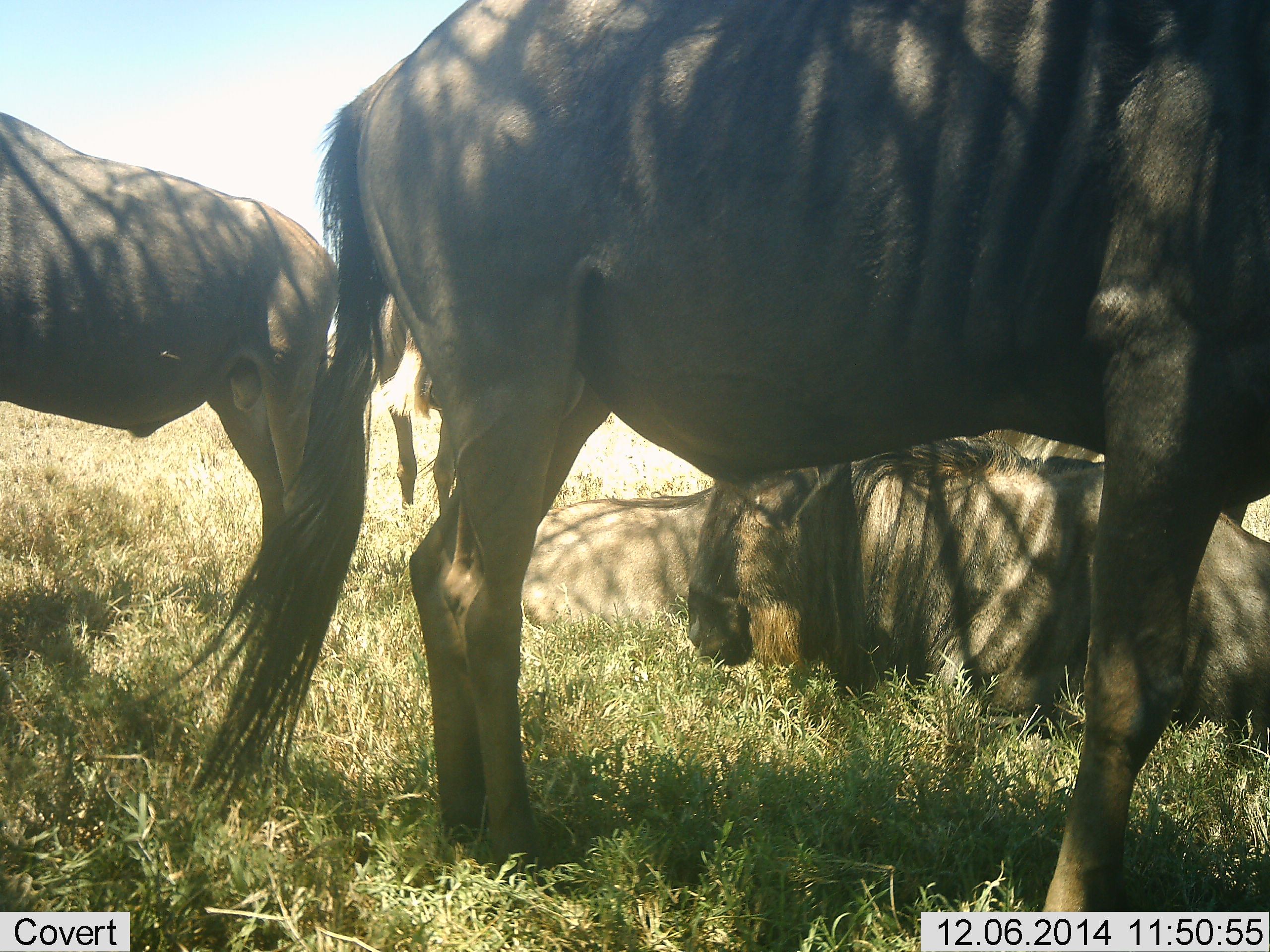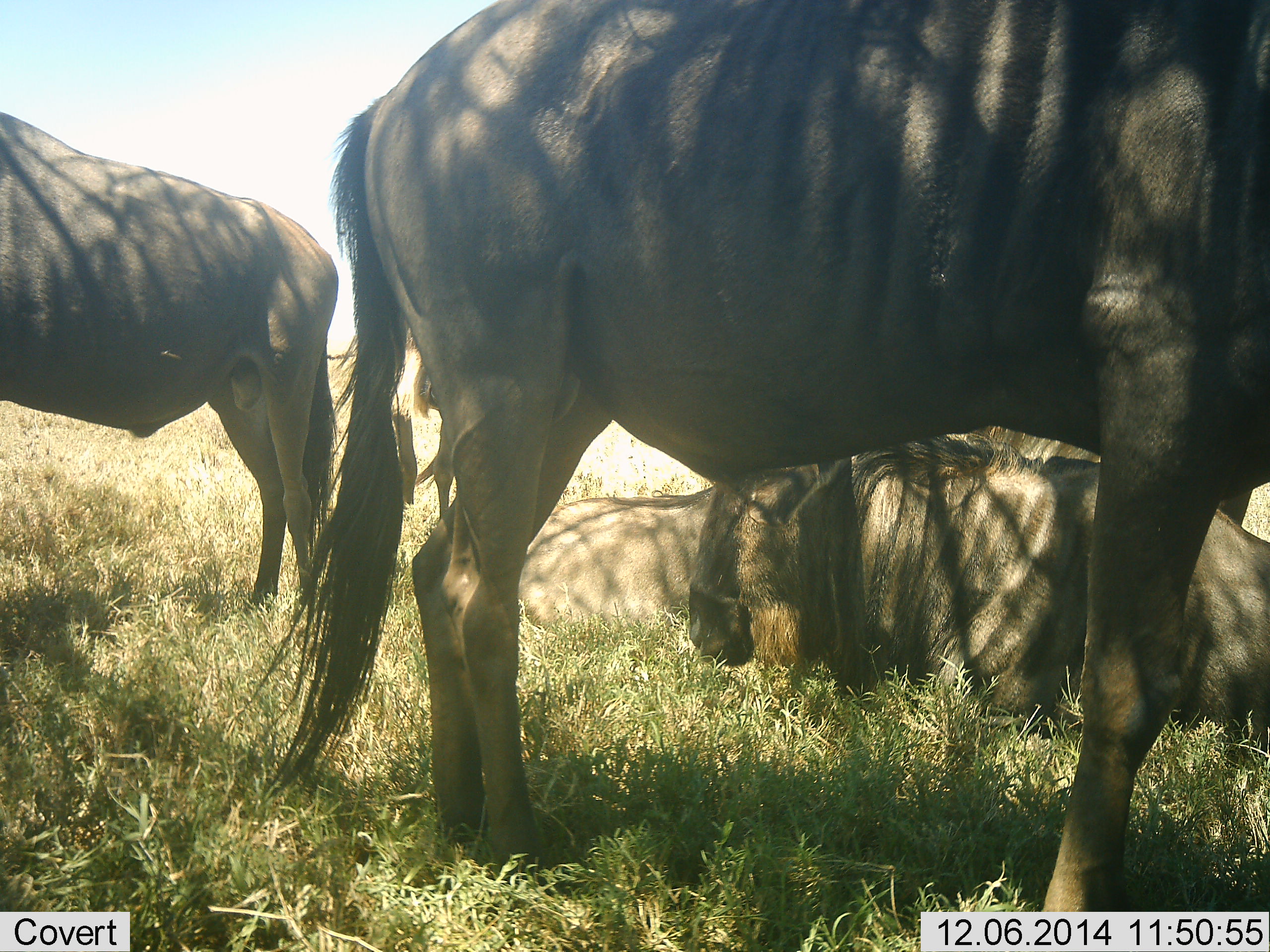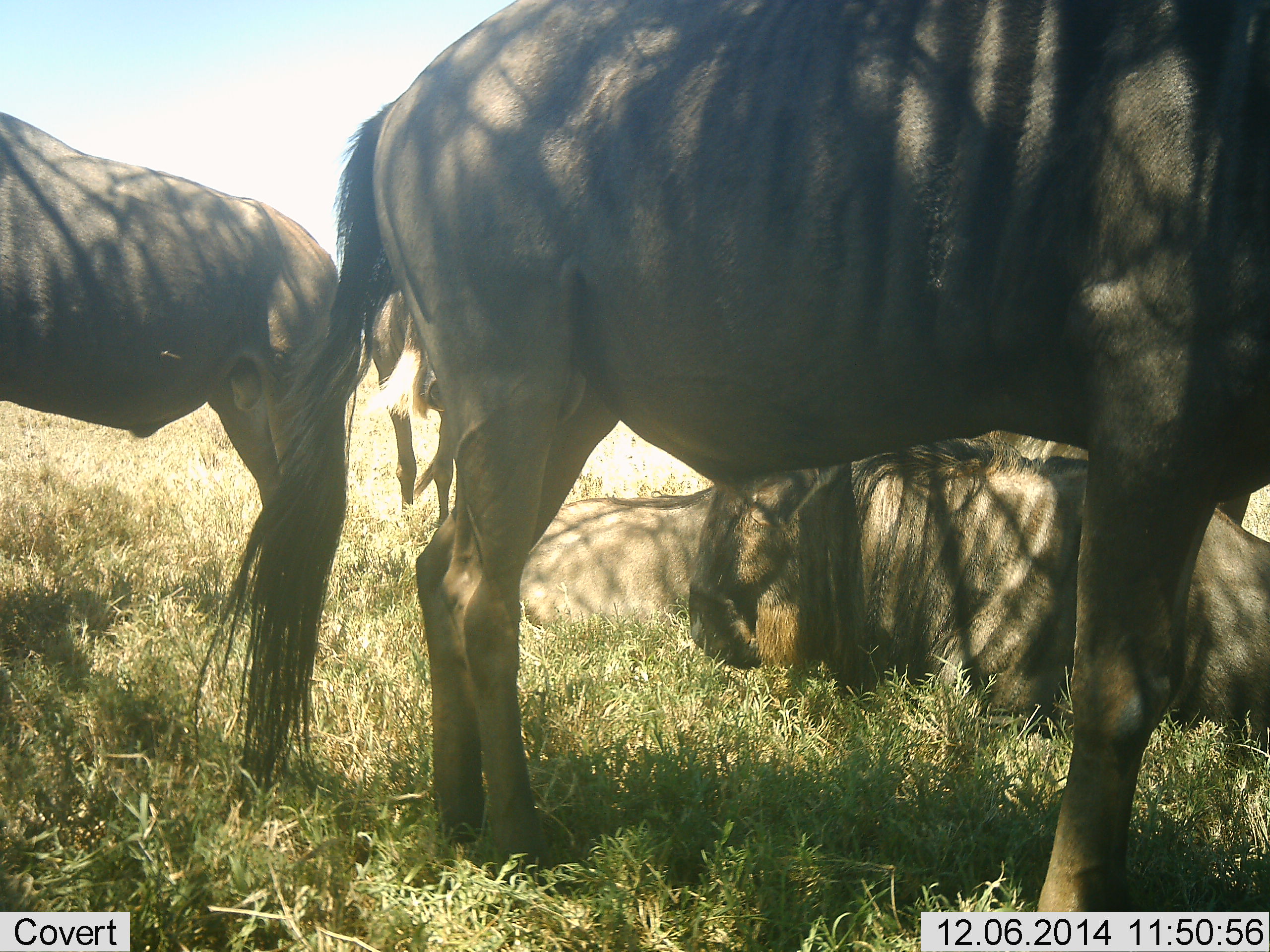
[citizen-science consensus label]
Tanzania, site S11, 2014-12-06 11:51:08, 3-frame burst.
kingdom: Animalia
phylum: Chordata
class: Mammalia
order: Artiodactyla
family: Bovidae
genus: Connochaetes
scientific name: Connochaetes taurinus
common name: blue wildebeest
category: wildebeest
Wildebeest (blue wildebeest) (Connochaetes taurinus), count 5. Behavior (volunteer vote fractions): standing 70%, resting 90%, moving 0%, interacting 0%. Young present (vote fraction): 0%. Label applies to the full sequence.